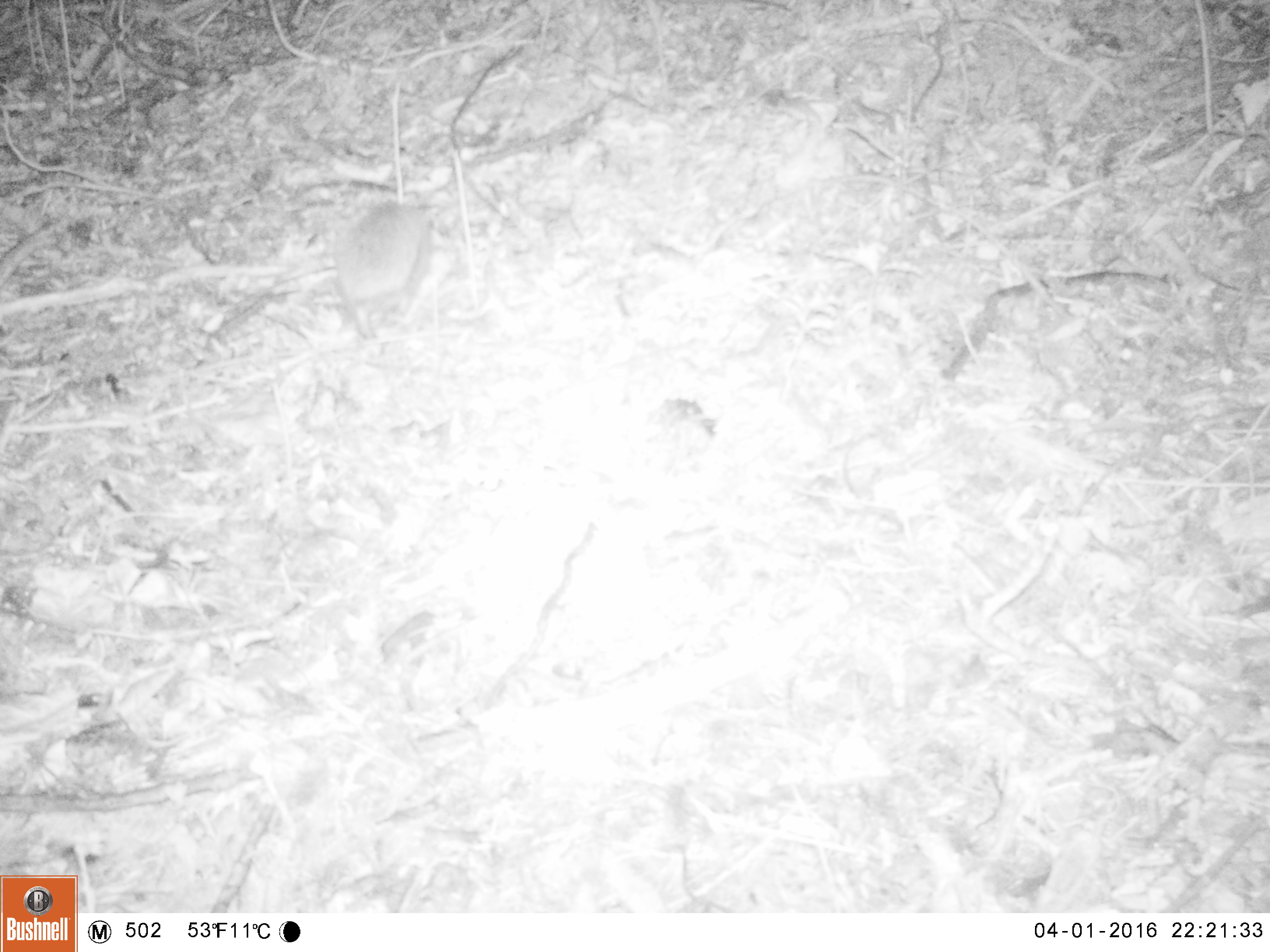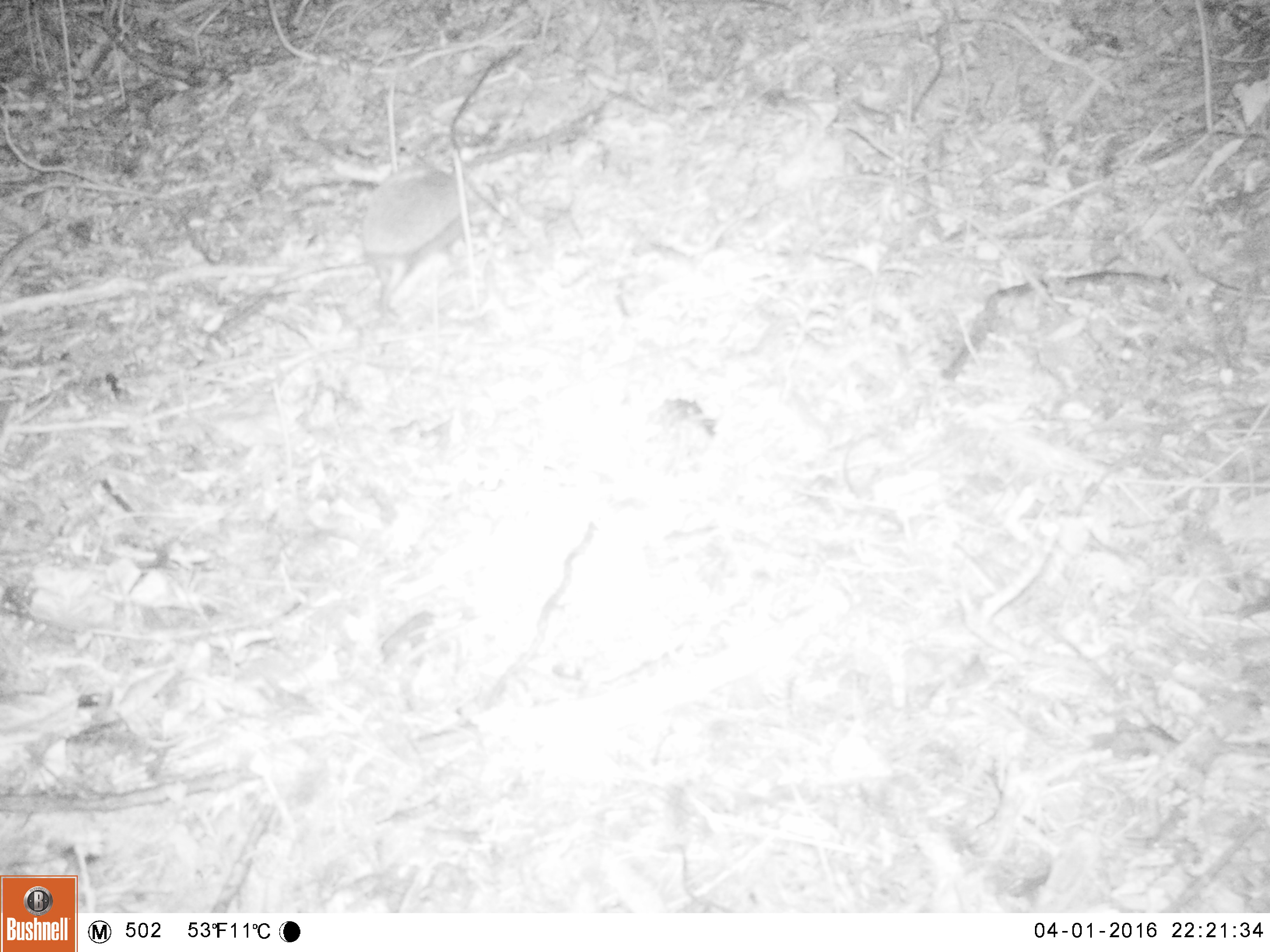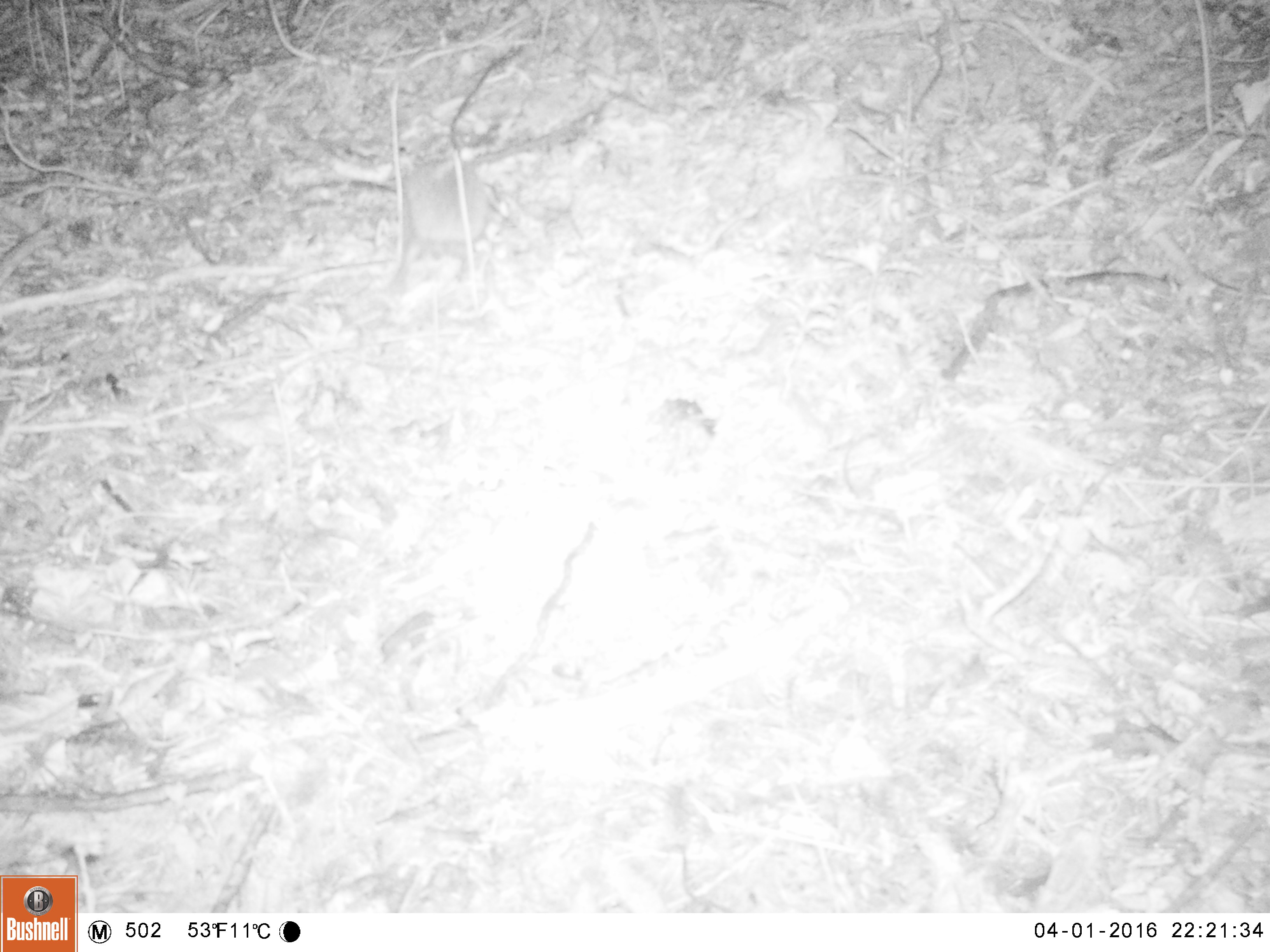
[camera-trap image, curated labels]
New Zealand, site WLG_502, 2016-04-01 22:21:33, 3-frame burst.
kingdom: Animalia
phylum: Chordata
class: Mammalia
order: Eulipotyphla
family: Erinaceidae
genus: Erinaceus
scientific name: Erinaceus europaeus europaeus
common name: european hedgehog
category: hedgehog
Hedgehog (european hedgehog) (Erinaceus europaeus europaeus).